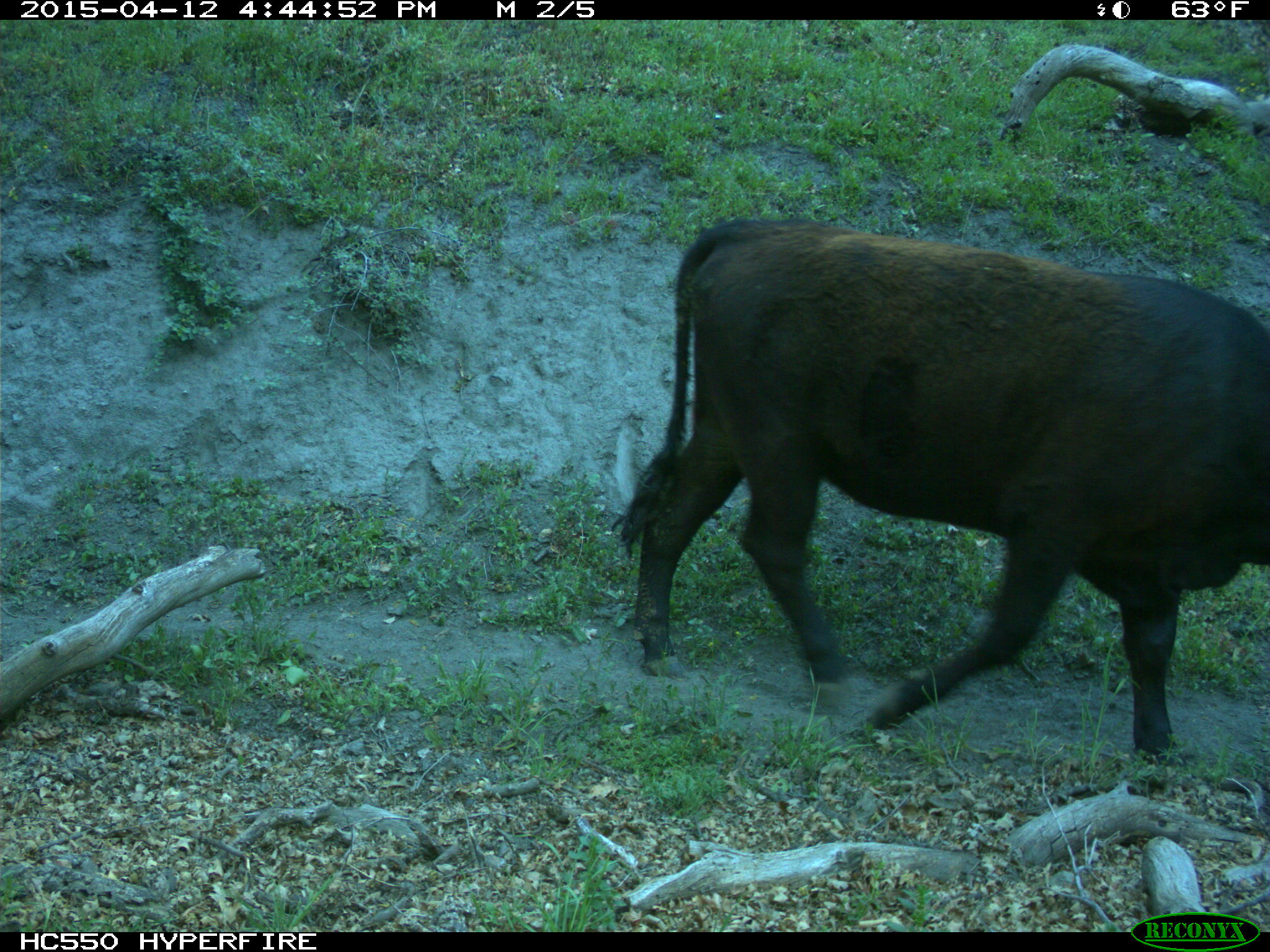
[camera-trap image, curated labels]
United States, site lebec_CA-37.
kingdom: Animalia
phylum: Chordata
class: Mammalia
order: Artiodactyla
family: Bovidae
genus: Bos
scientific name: Bos taurus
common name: domestic cow